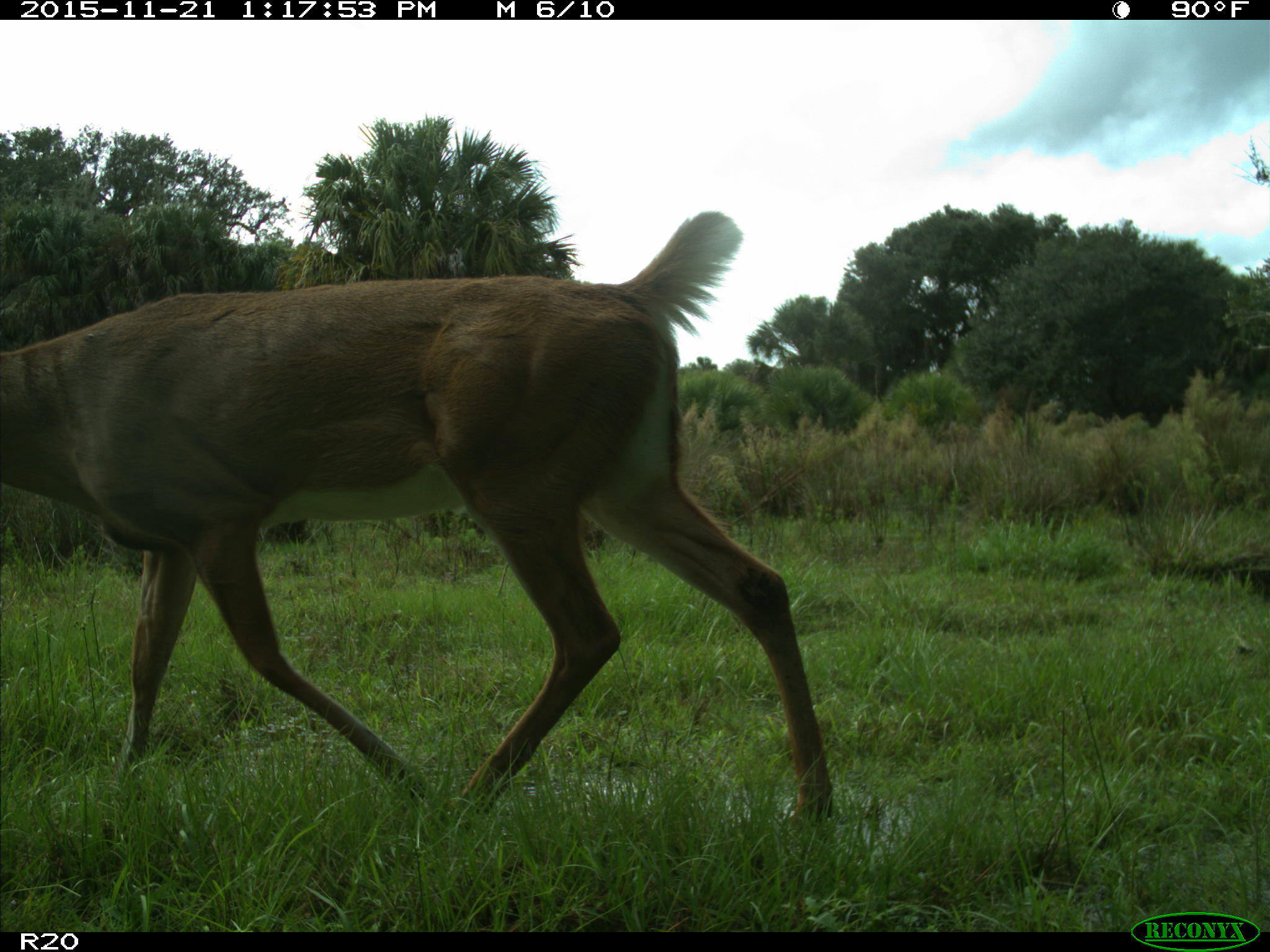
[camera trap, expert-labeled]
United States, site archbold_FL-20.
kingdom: Animalia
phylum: Chordata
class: Mammalia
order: Artiodactyla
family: Cervidae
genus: Odocoileus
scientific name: Odocoileus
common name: deer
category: unidentified deer